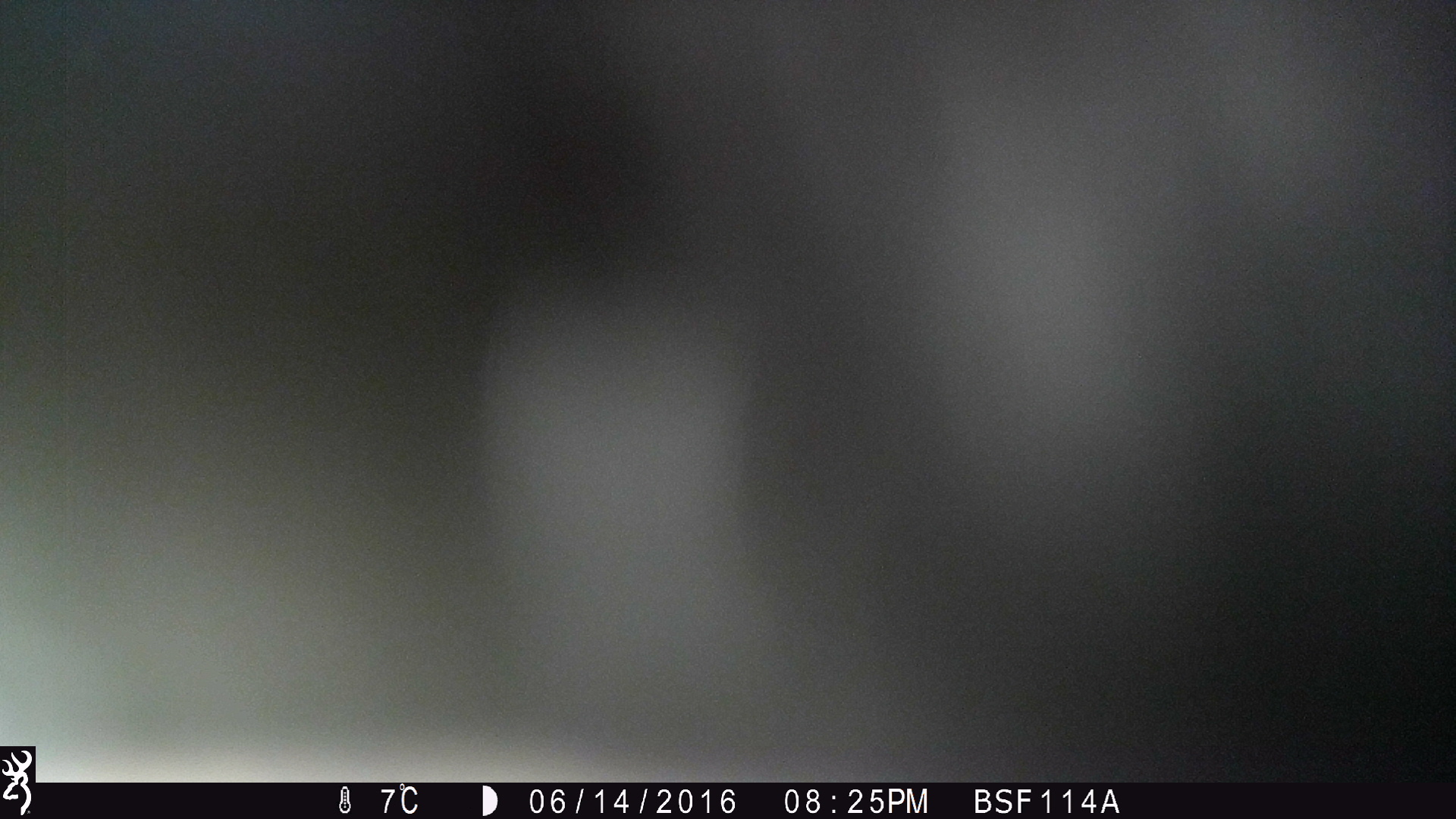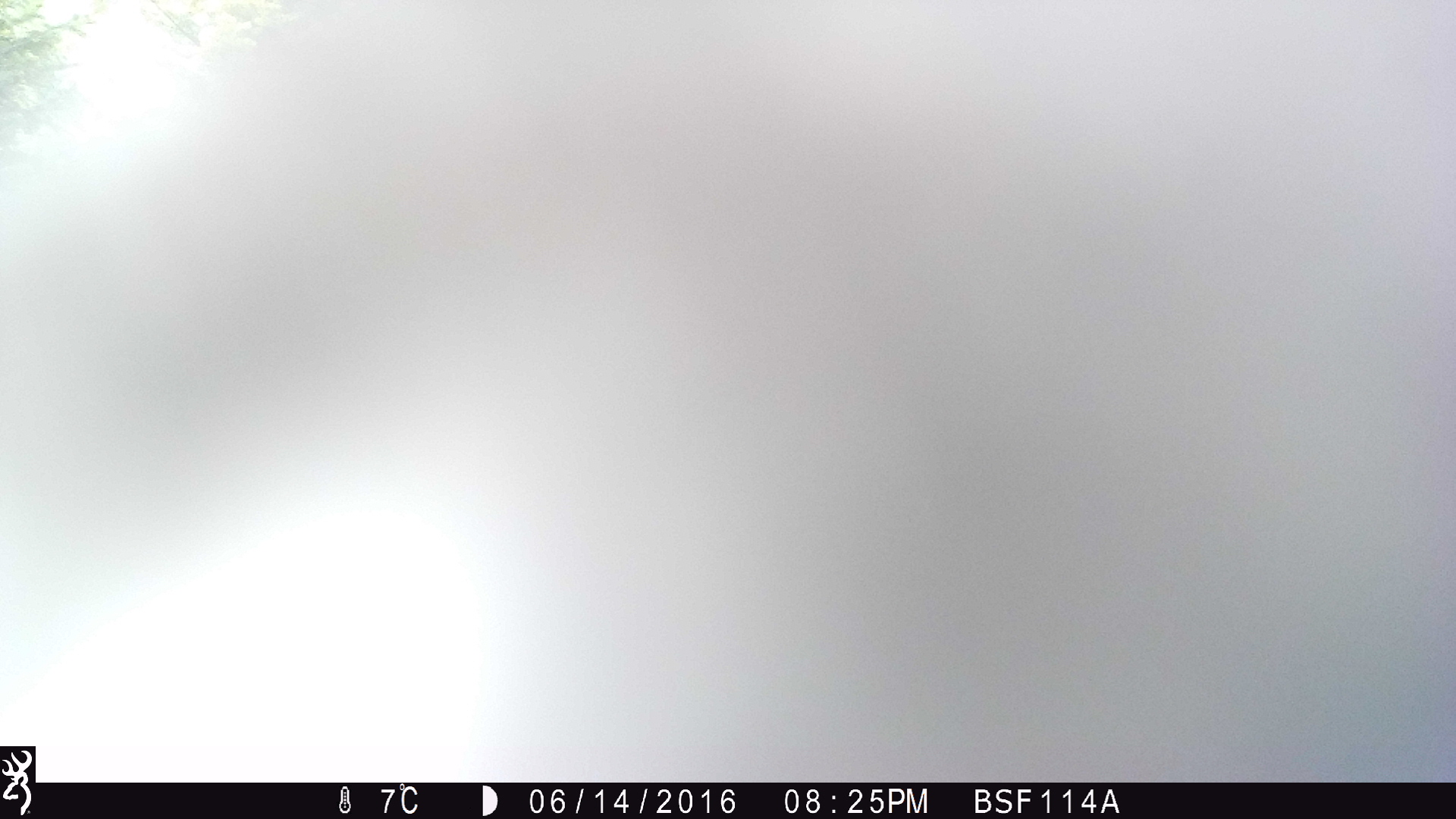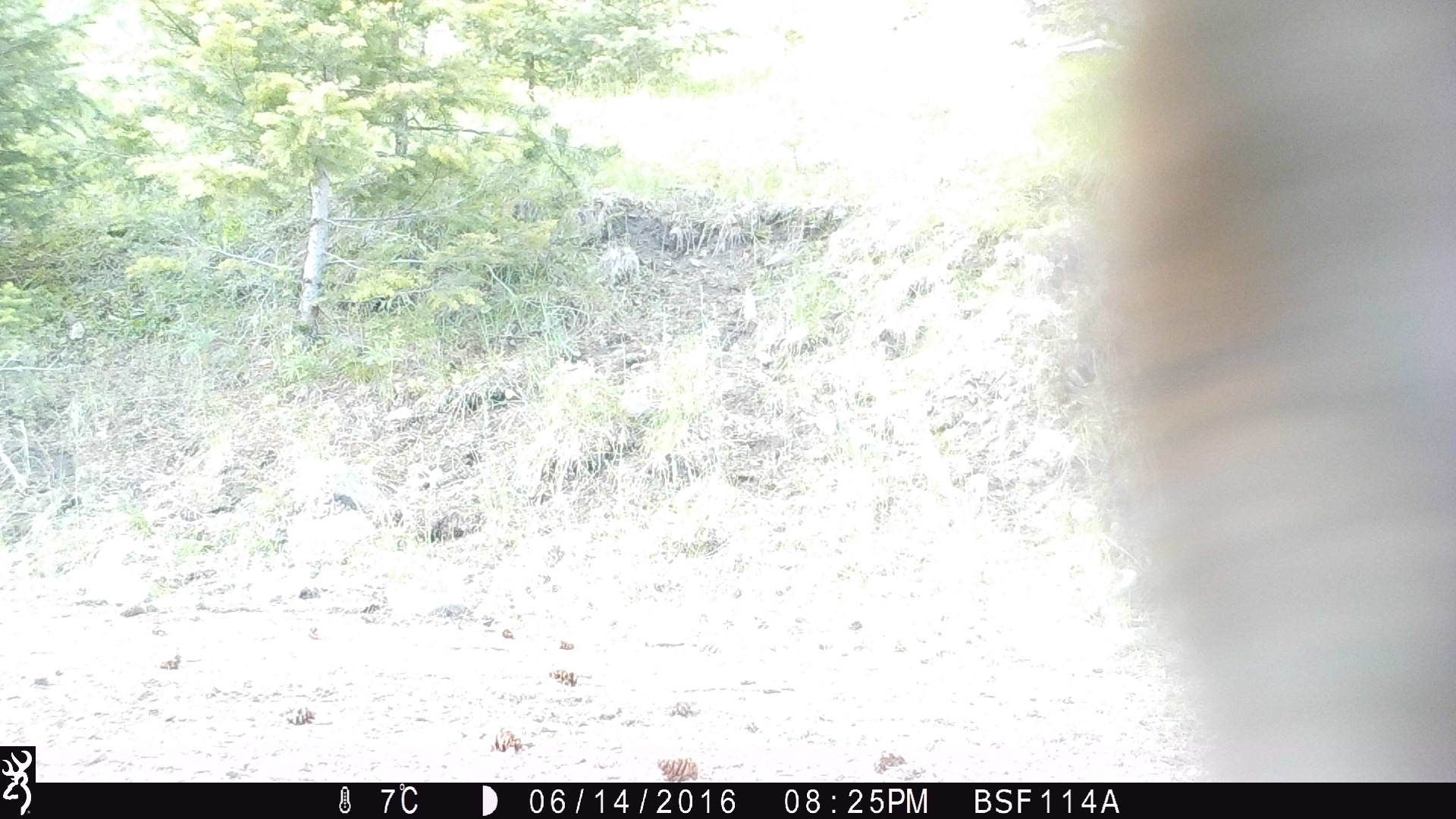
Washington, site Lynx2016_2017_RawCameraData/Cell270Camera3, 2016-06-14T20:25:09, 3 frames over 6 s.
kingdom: Animalia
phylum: Chordata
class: Mammalia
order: Artiodactyla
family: Bovidae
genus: Bos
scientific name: Bos taurus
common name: domestic cattle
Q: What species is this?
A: Domestic cattle (Bos taurus).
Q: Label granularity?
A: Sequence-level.